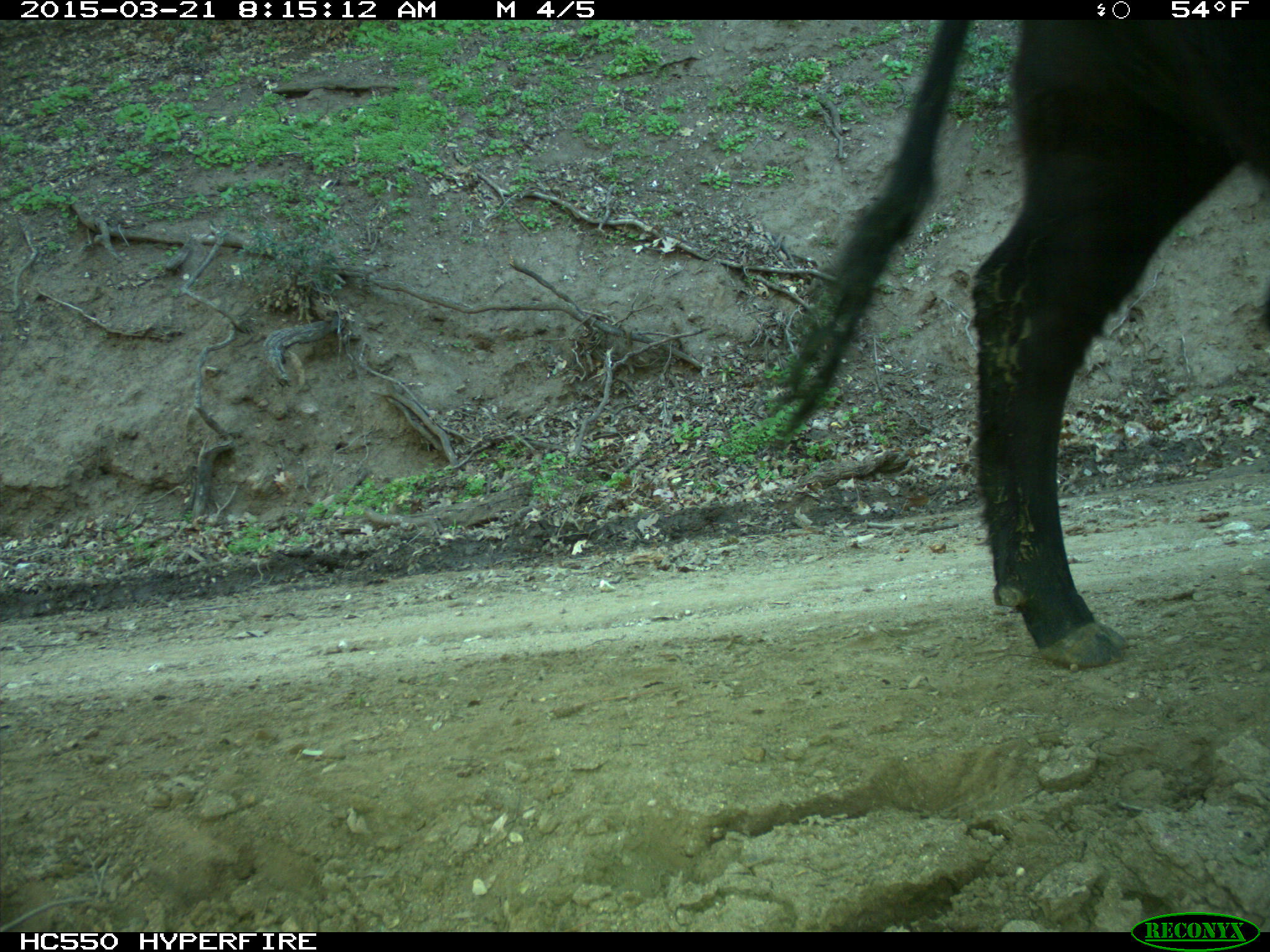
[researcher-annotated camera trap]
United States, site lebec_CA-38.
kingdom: Animalia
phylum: Chordata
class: Mammalia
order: Artiodactyla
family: Bovidae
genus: Bos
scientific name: Bos taurus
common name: domestic cow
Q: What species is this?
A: Bos taurus (domestic cow).